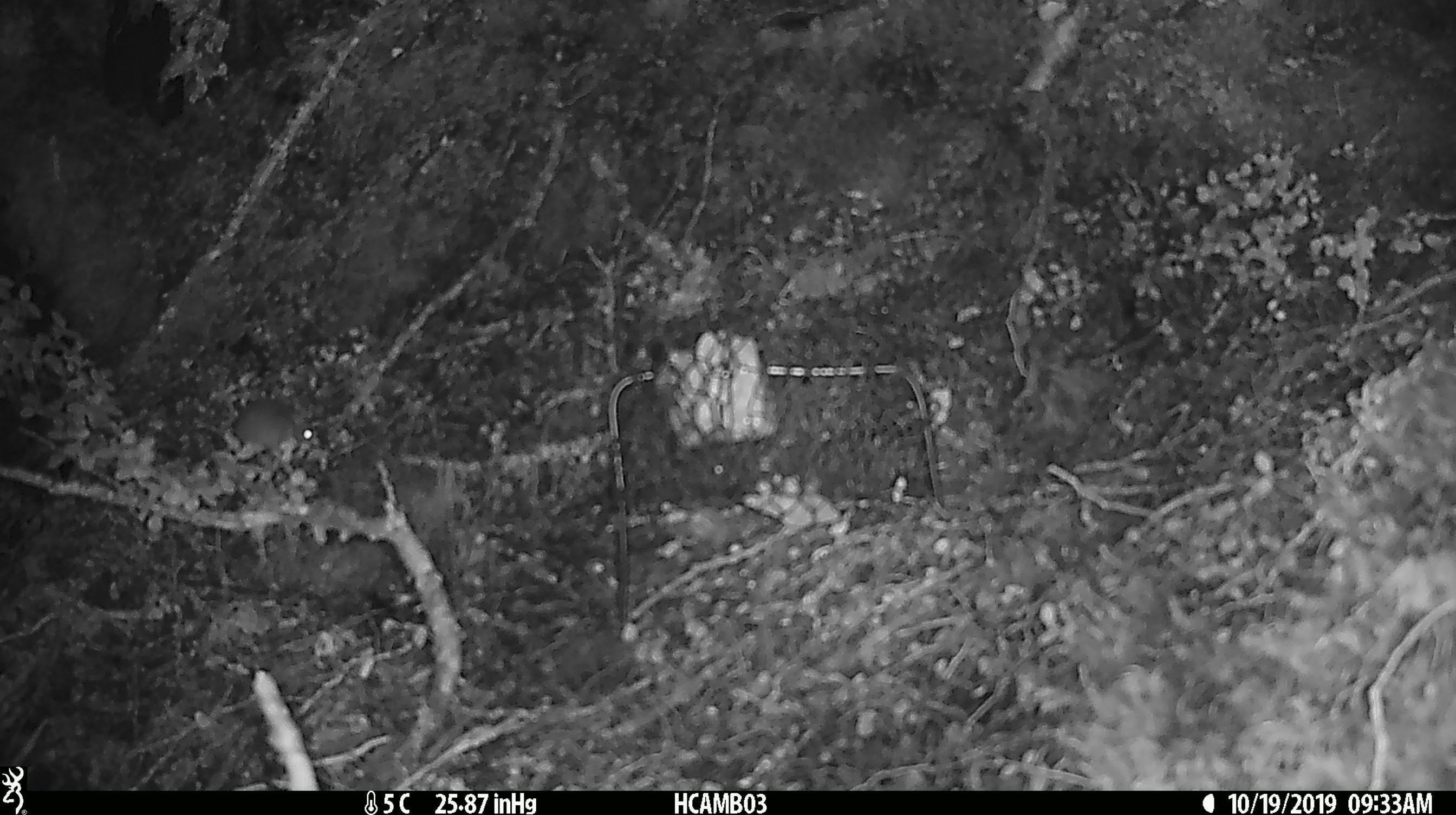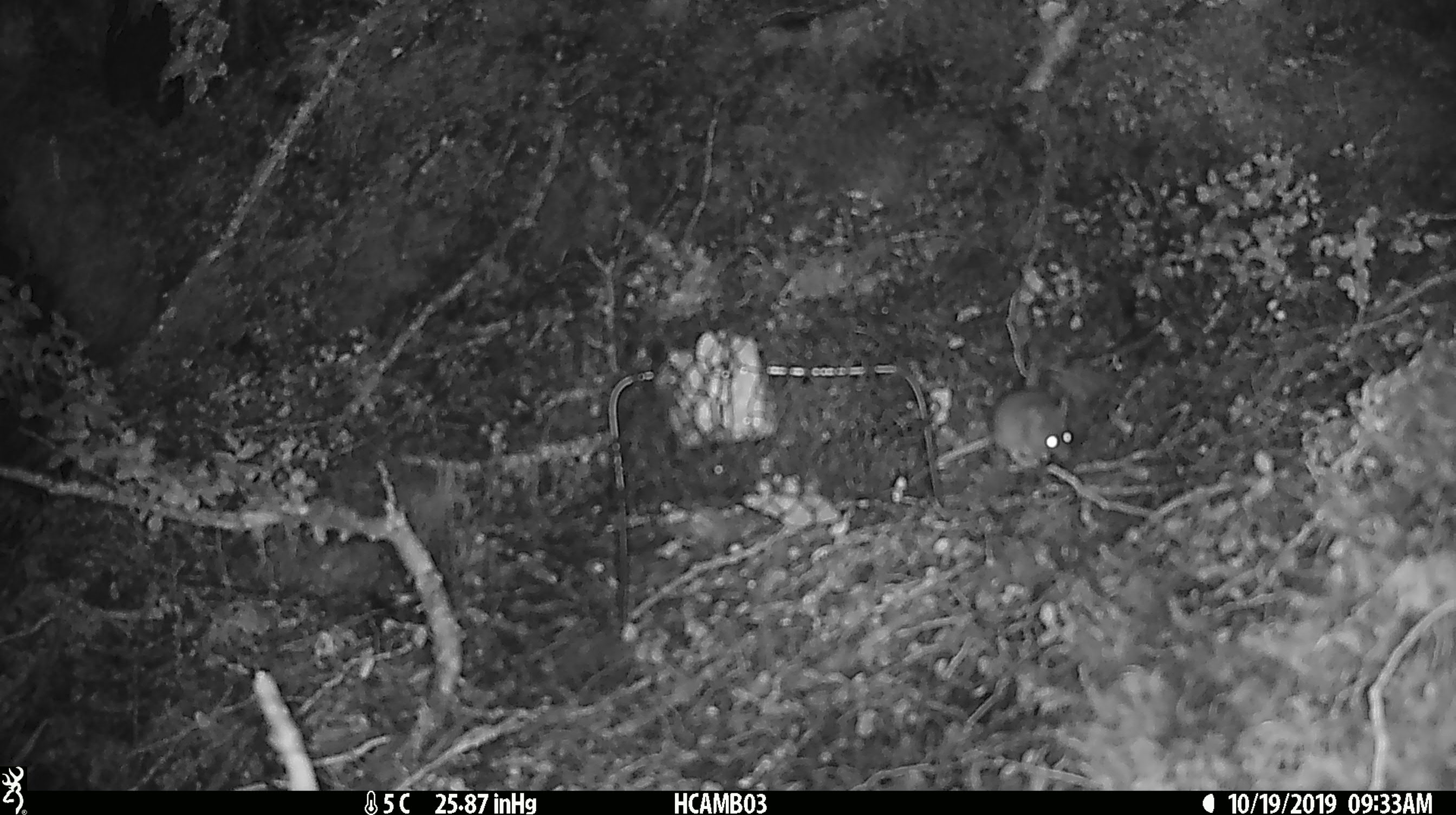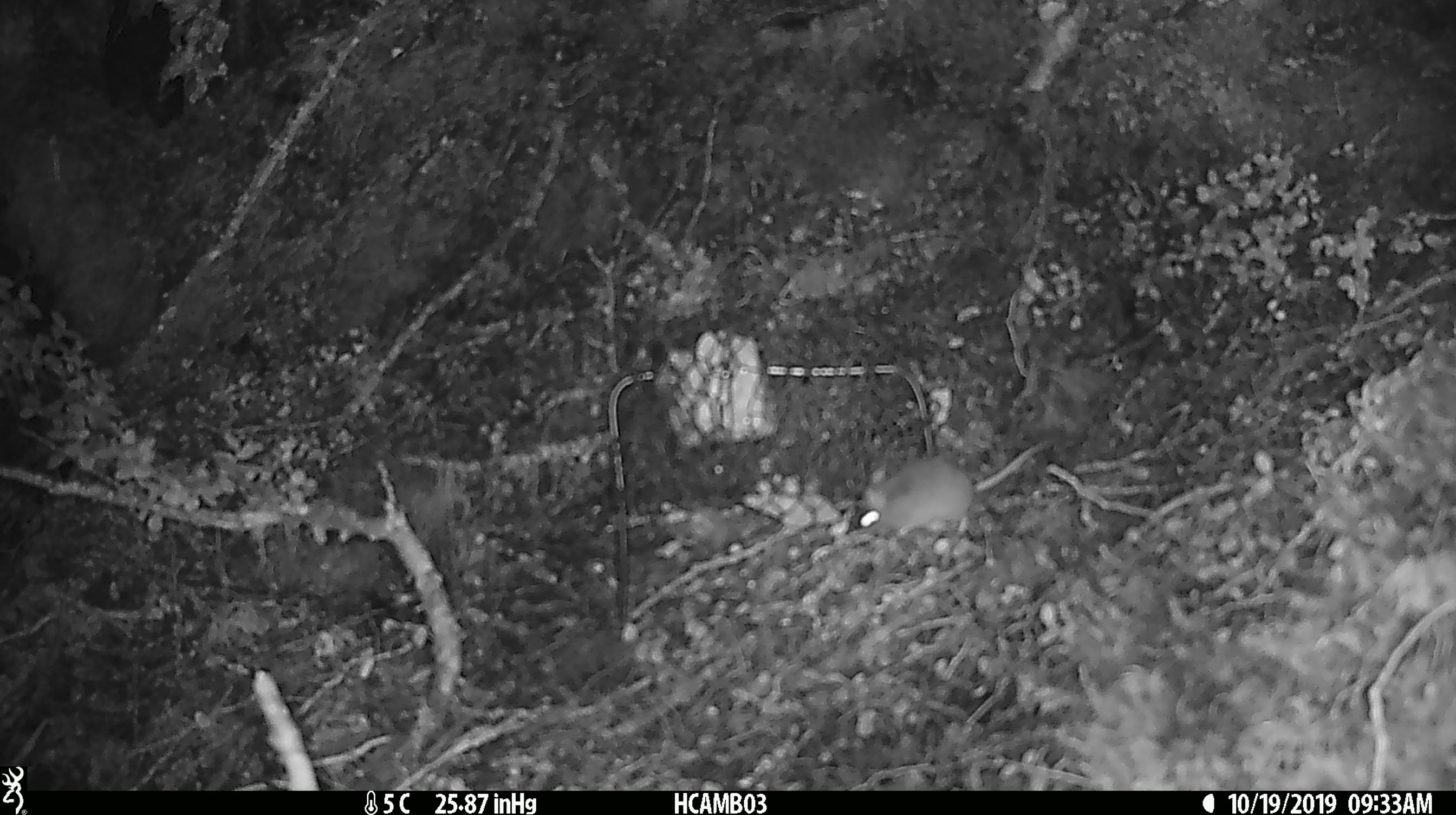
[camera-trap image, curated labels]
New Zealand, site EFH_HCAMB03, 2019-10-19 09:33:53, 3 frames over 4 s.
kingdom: Animalia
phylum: Chordata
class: Mammalia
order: Rodentia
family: Muridae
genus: Mus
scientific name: Mus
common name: mouse